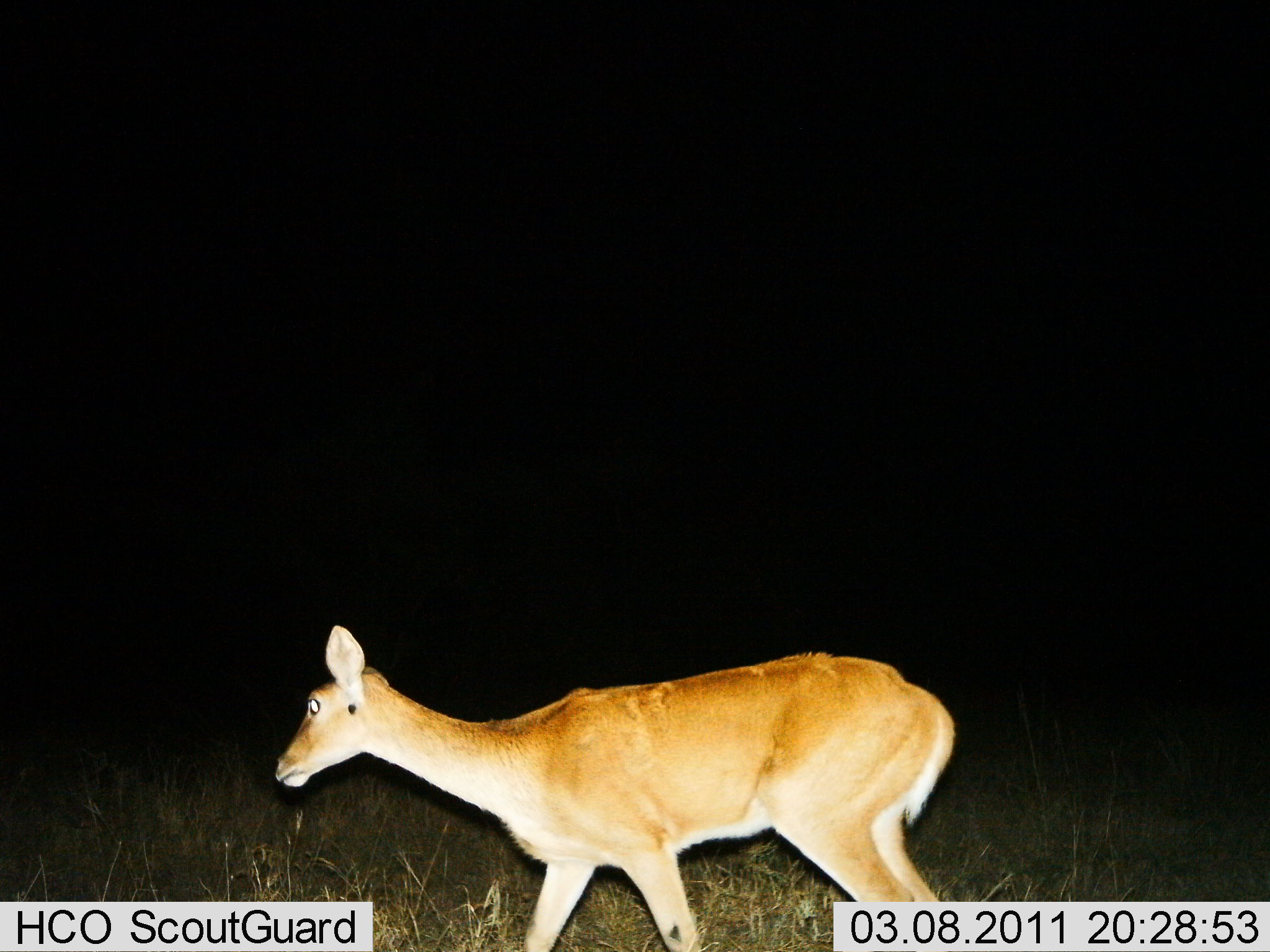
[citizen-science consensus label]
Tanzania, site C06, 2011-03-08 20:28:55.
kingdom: Animalia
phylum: Chordata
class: Mammalia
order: Artiodactyla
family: Bovidae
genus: Redunca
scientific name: Redunca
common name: reedbuck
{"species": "reedbuck (Redunca)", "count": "1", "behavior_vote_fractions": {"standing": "29%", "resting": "0%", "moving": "71%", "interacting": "7%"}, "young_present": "0%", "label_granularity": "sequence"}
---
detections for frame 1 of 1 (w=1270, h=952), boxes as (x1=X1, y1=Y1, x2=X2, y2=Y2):
animal: (x1=272, y1=621, x2=961, y2=951)